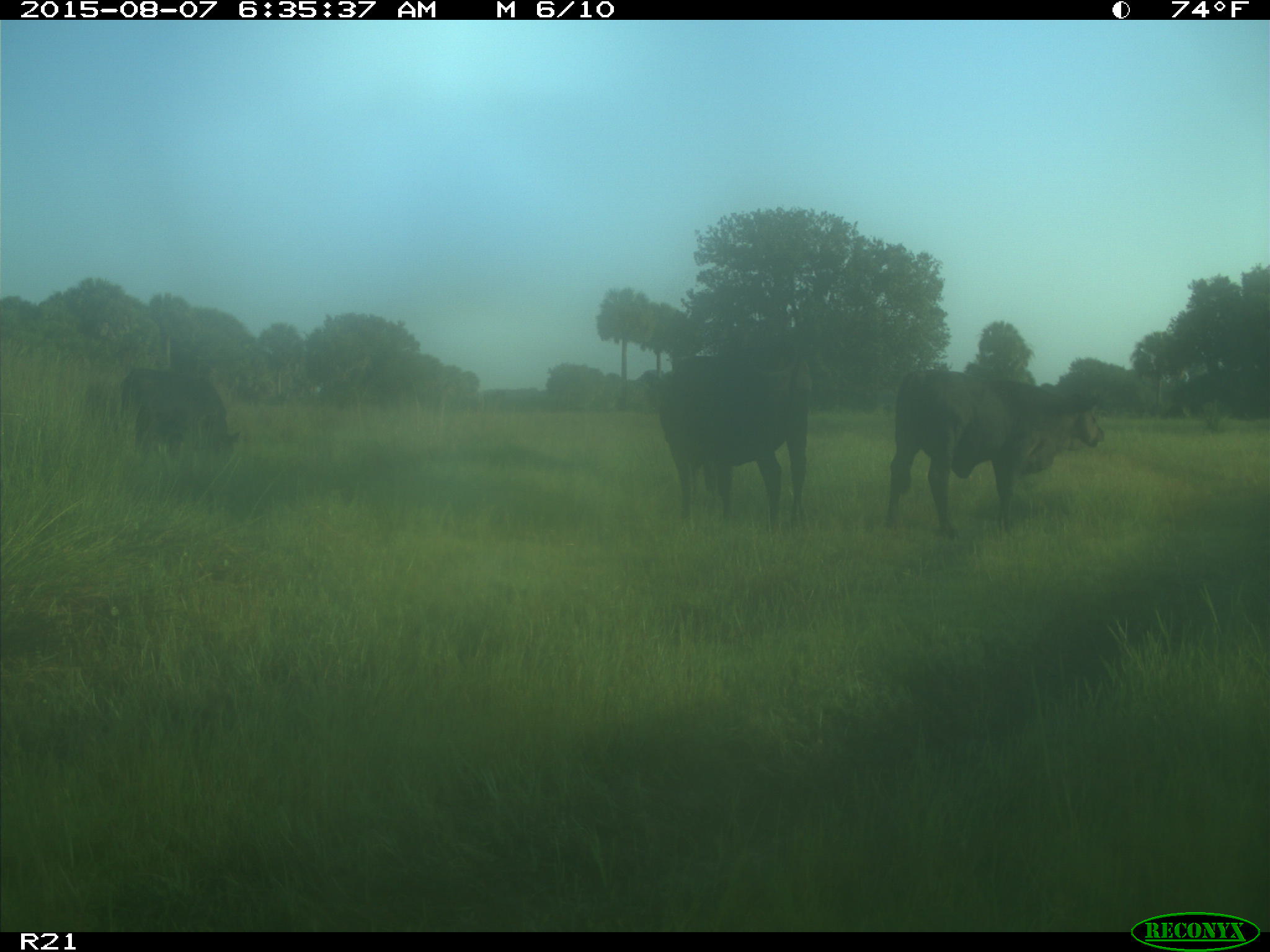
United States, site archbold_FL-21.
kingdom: Animalia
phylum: Chordata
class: Mammalia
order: Artiodactyla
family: Bovidae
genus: Bos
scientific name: Bos taurus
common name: domestic cow